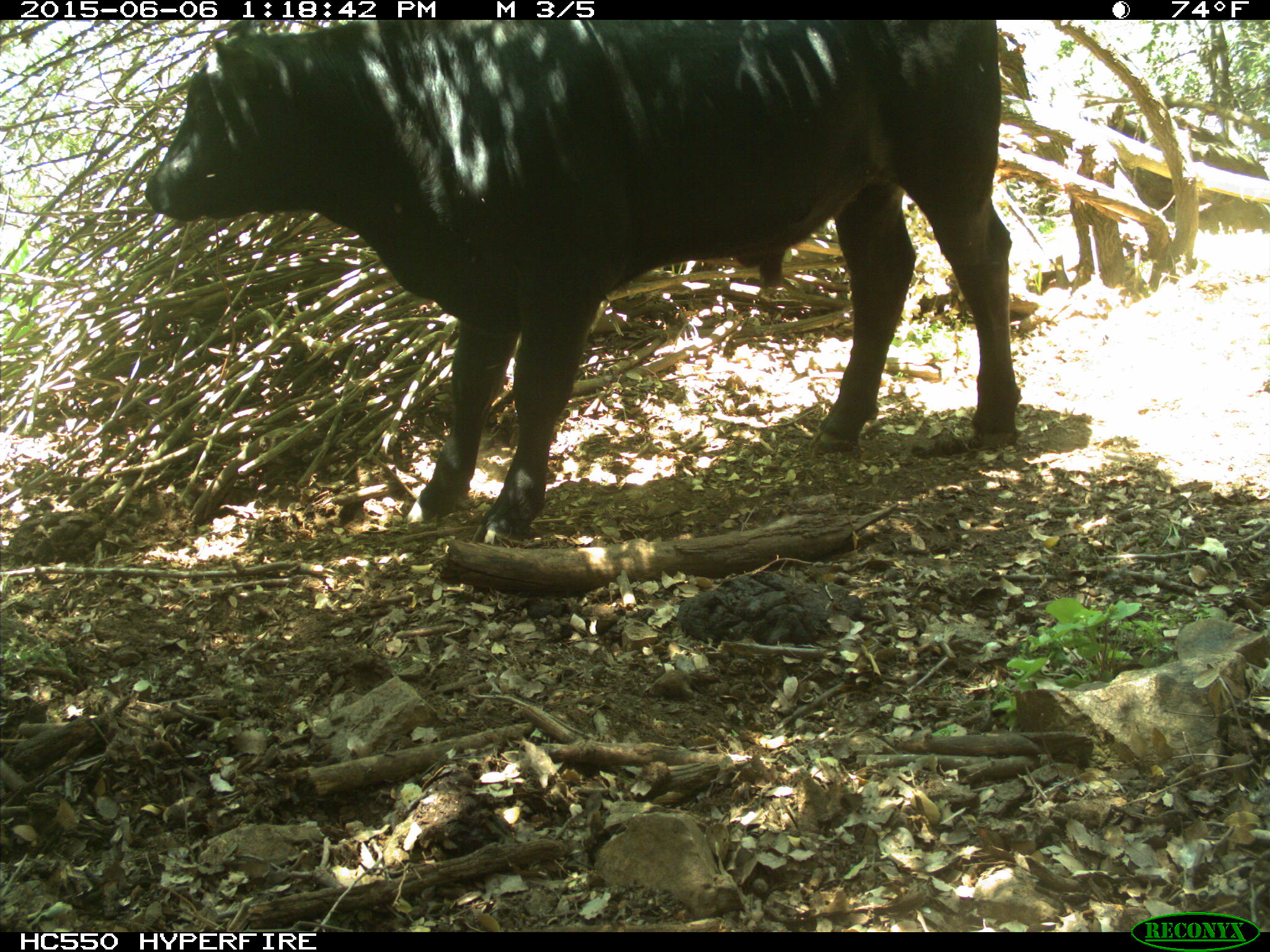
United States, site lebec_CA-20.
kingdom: Animalia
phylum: Chordata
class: Mammalia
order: Artiodactyla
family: Bovidae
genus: Bos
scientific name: Bos taurus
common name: domestic cow